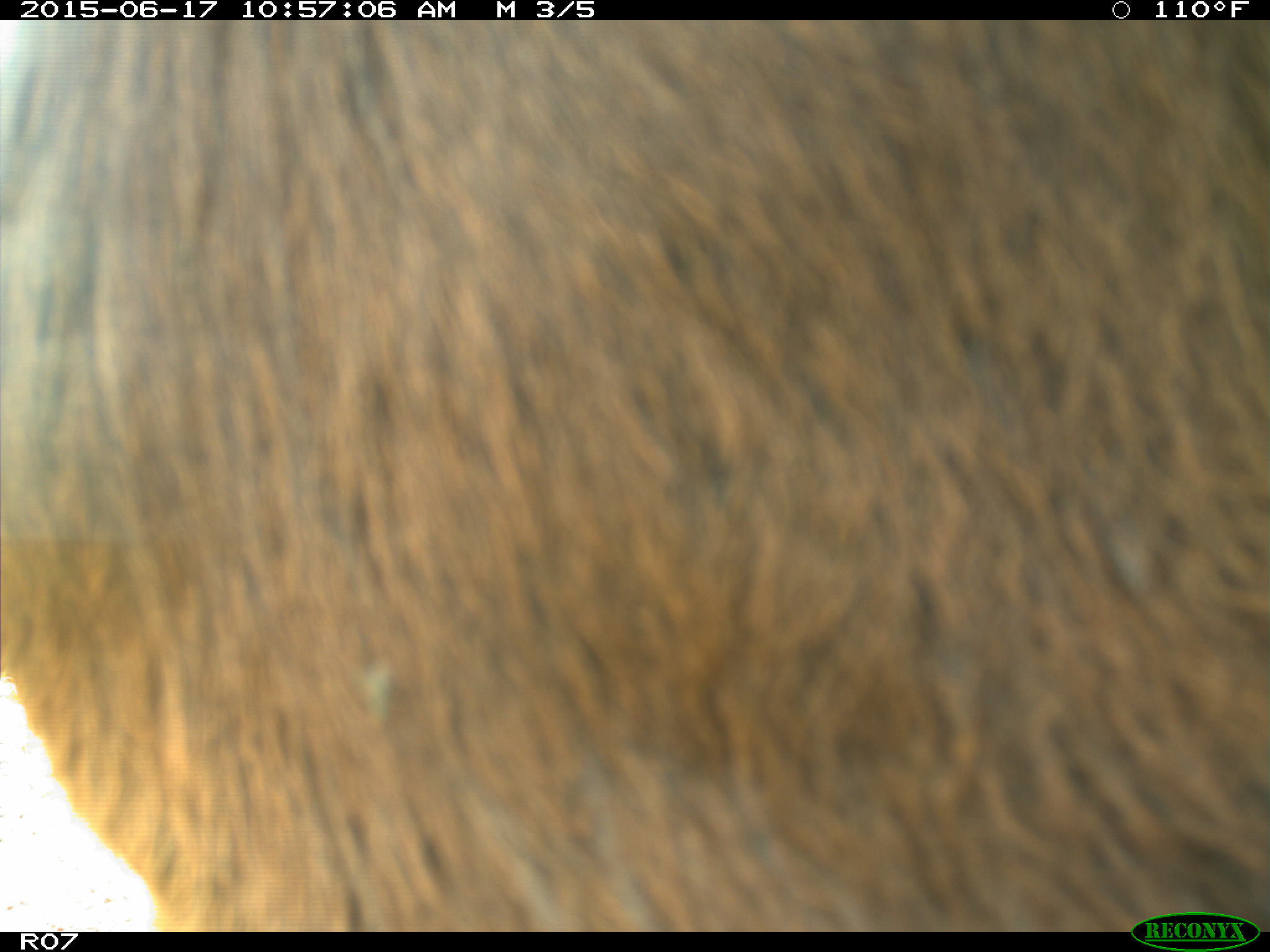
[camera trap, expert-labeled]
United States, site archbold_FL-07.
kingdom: Animalia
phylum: Chordata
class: Mammalia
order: Artiodactyla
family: Bovidae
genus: Bos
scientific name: Bos taurus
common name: domestic cow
Bos taurus (domestic cow).